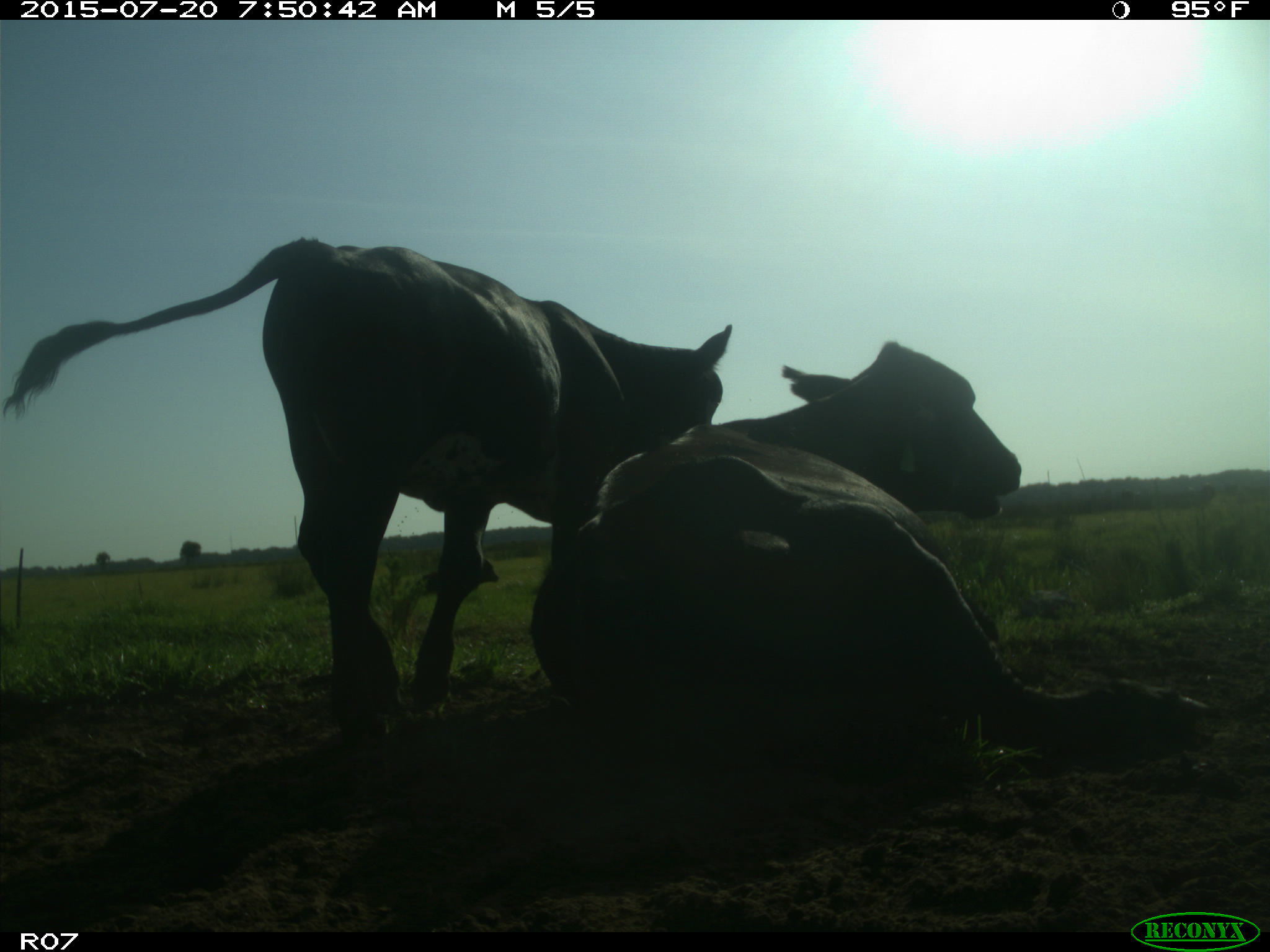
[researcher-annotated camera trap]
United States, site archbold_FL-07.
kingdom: Animalia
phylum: Chordata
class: Mammalia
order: Artiodactyla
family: Bovidae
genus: Bos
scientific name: Bos taurus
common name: domestic cow